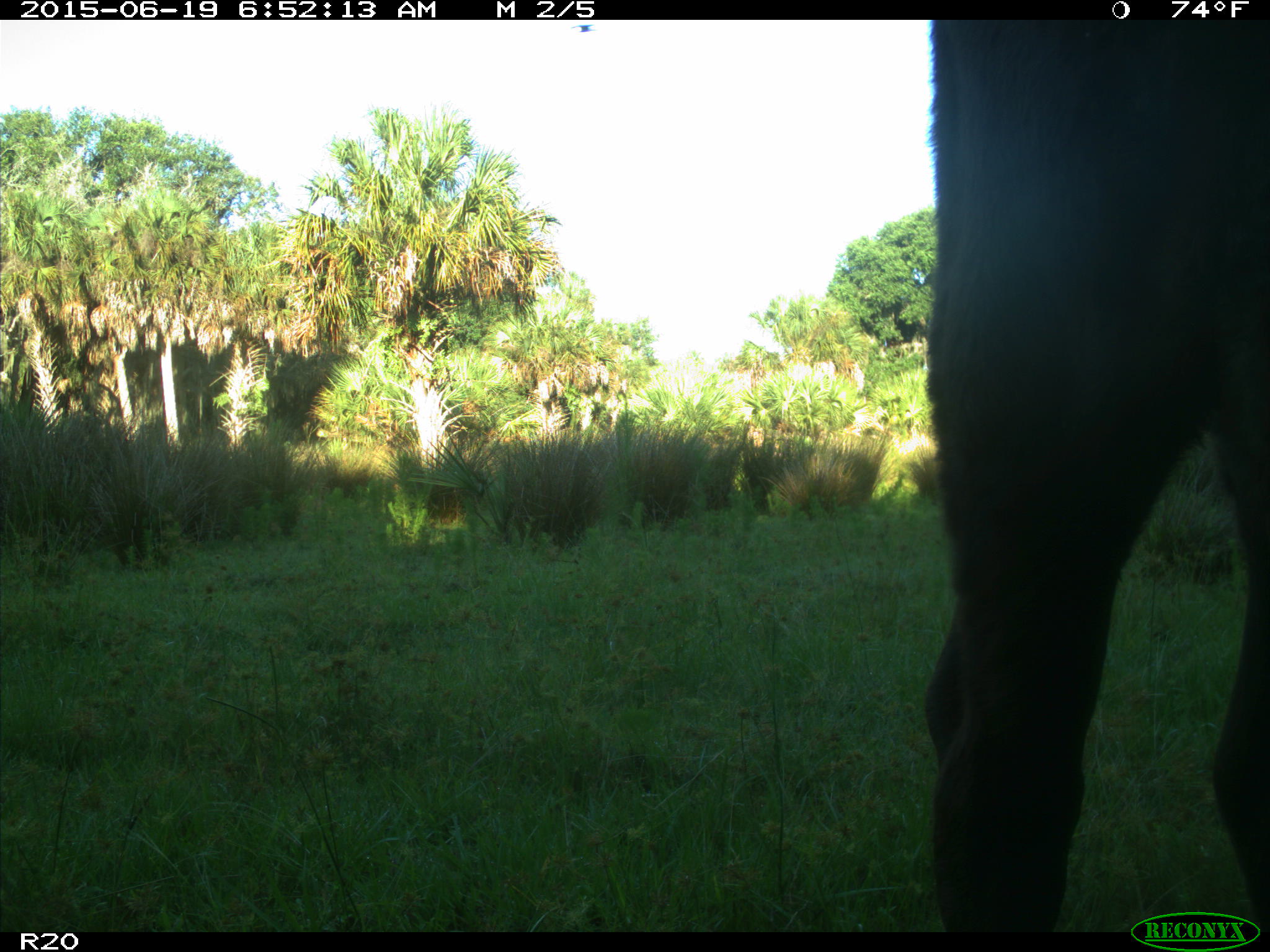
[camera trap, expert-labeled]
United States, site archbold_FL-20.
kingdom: Animalia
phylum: Chordata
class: Mammalia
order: Artiodactyla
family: Bovidae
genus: Bos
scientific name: Bos taurus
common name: domestic cow